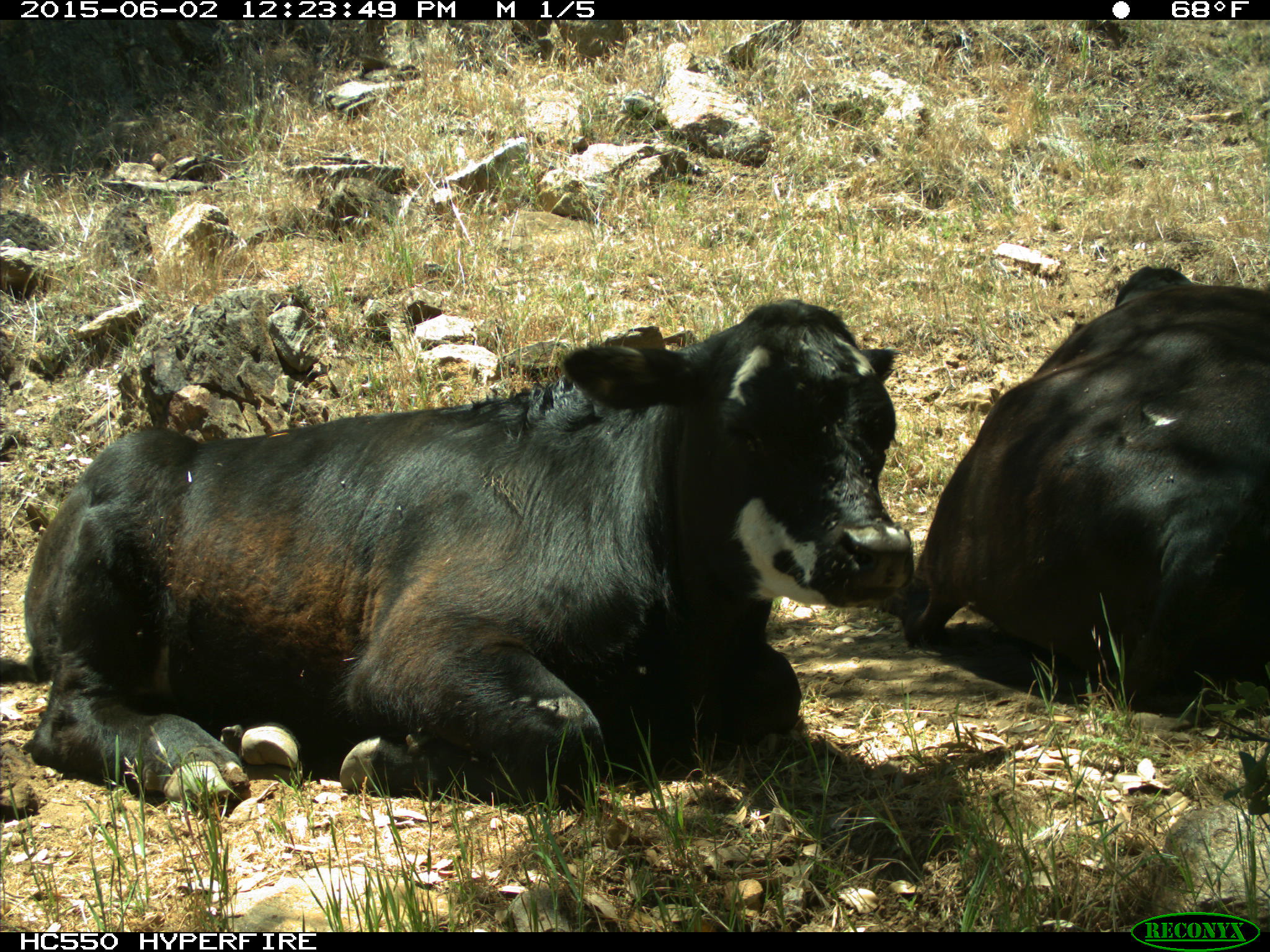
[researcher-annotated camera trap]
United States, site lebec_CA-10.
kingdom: Animalia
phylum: Chordata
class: Mammalia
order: Artiodactyla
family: Bovidae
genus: Bos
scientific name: Bos taurus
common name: domestic cow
Bos taurus (domestic cow).